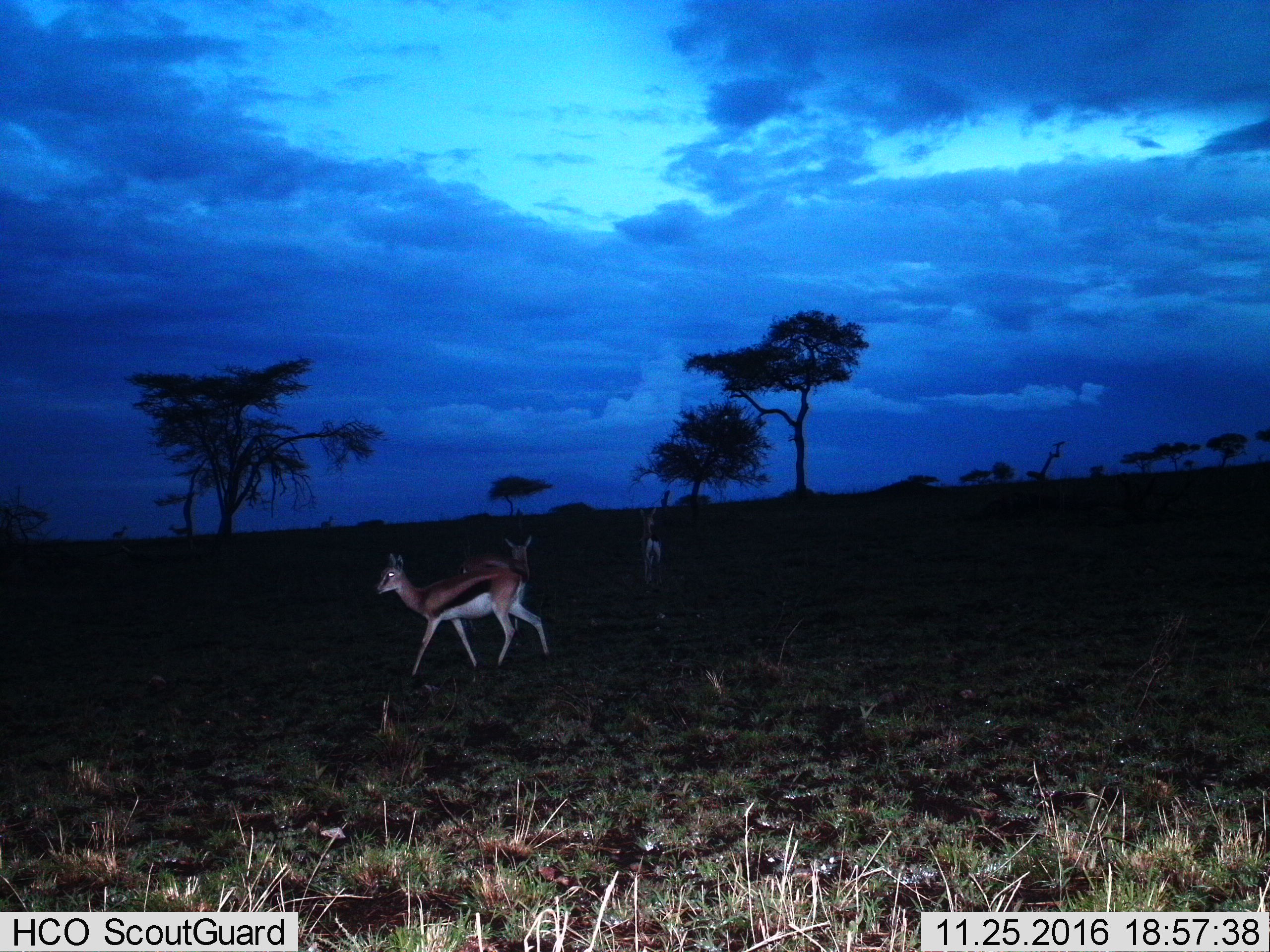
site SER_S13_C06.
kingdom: Animalia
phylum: Chordata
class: Mammalia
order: Artiodactyla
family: Bovidae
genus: Eudorcas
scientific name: Eudorcas thomsonii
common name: thomson's gazelle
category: gazellethomsons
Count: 3.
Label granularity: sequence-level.